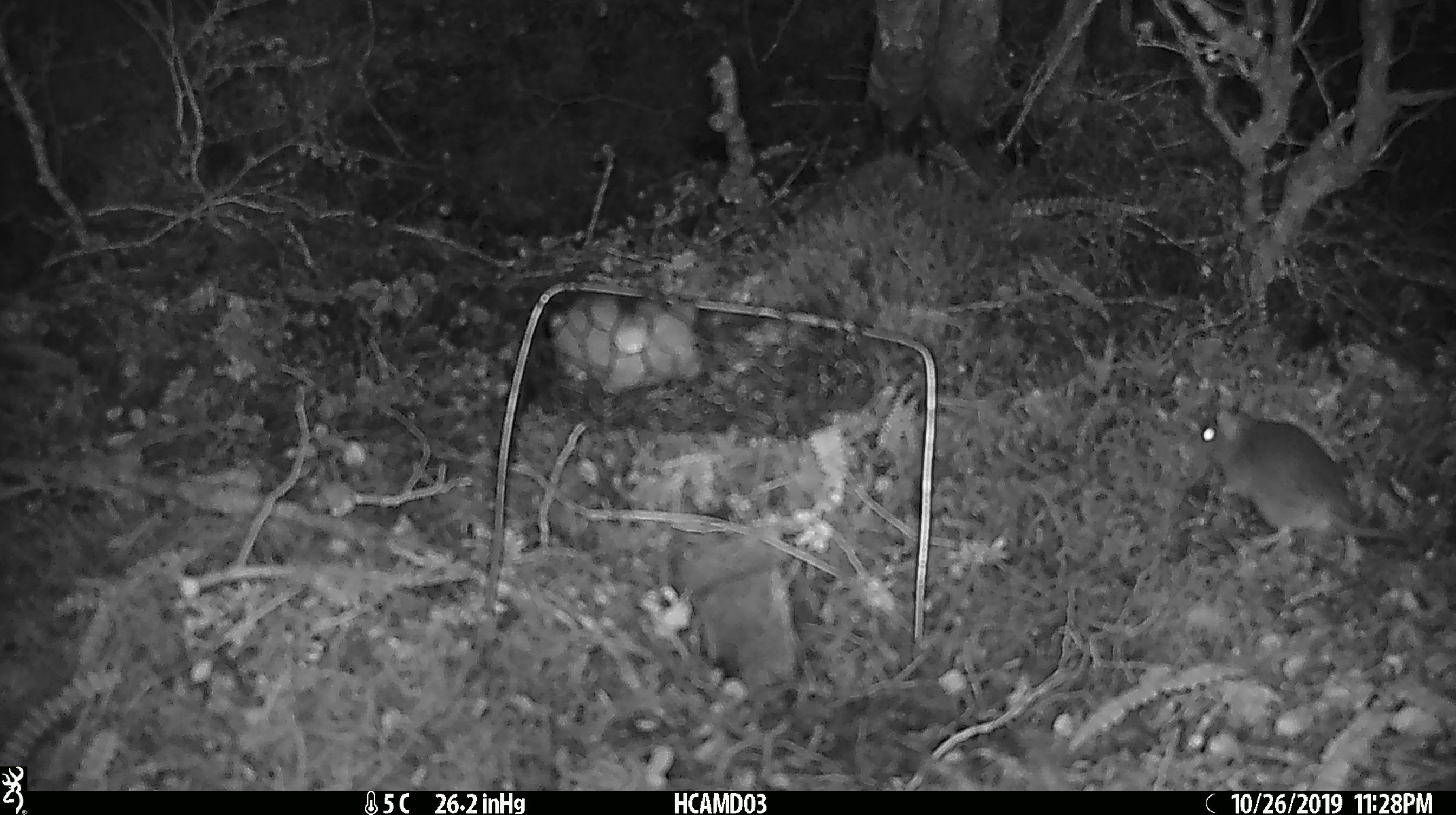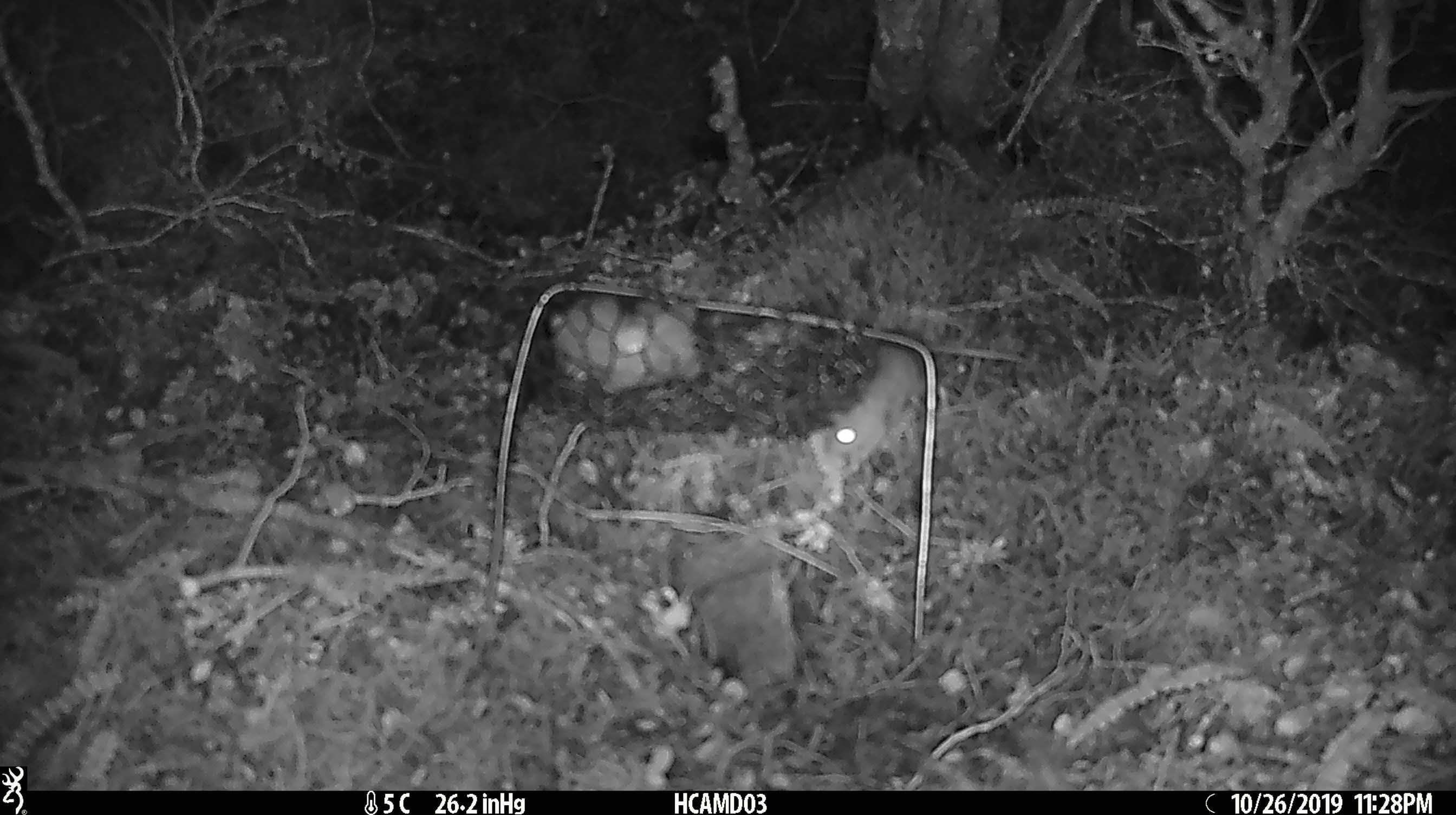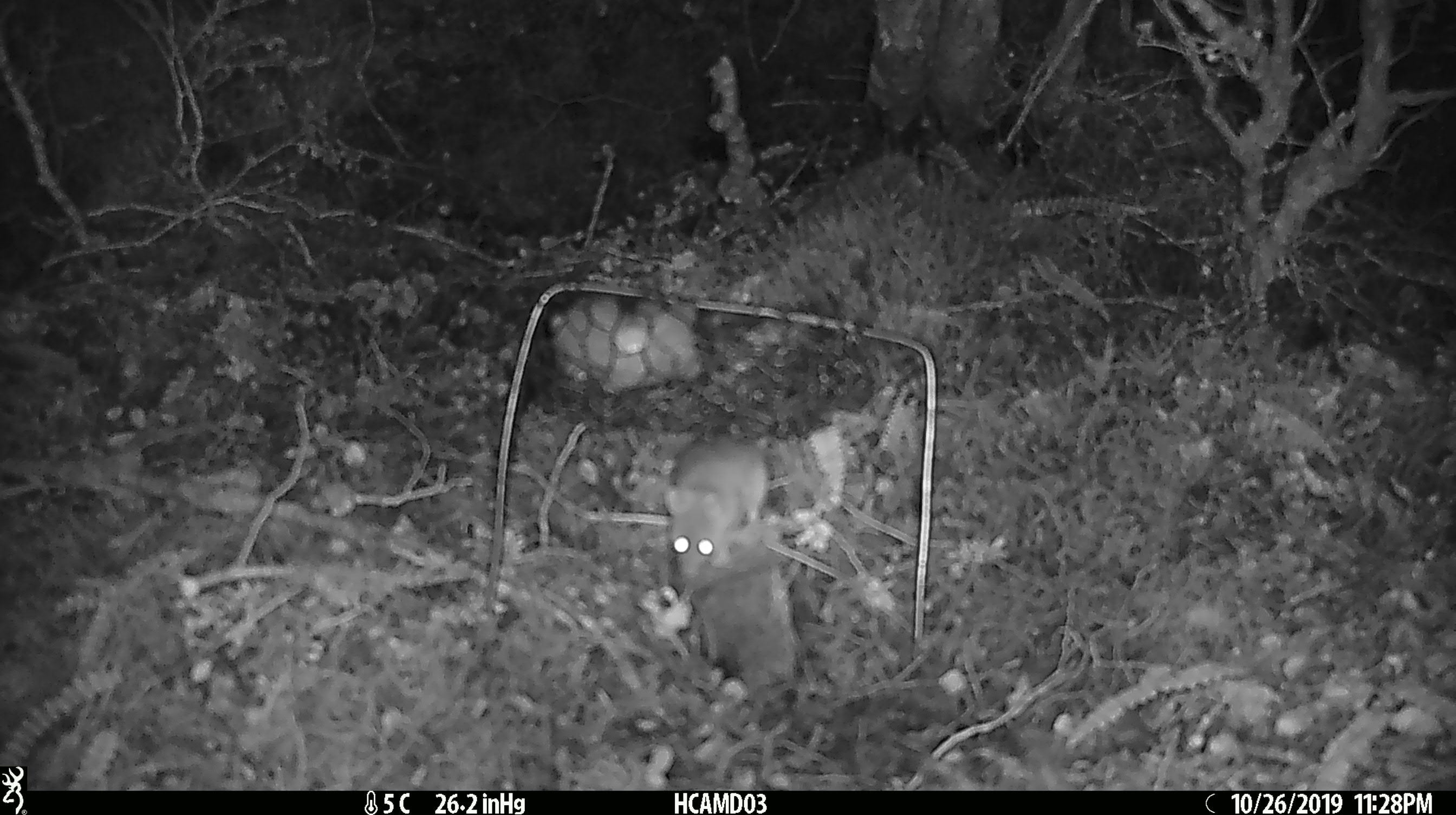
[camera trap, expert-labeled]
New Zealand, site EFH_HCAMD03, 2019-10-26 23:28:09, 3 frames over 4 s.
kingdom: Animalia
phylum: Chordata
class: Mammalia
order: Rodentia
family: Muridae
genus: Mus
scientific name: Mus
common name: mouse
Mouse (Mus).